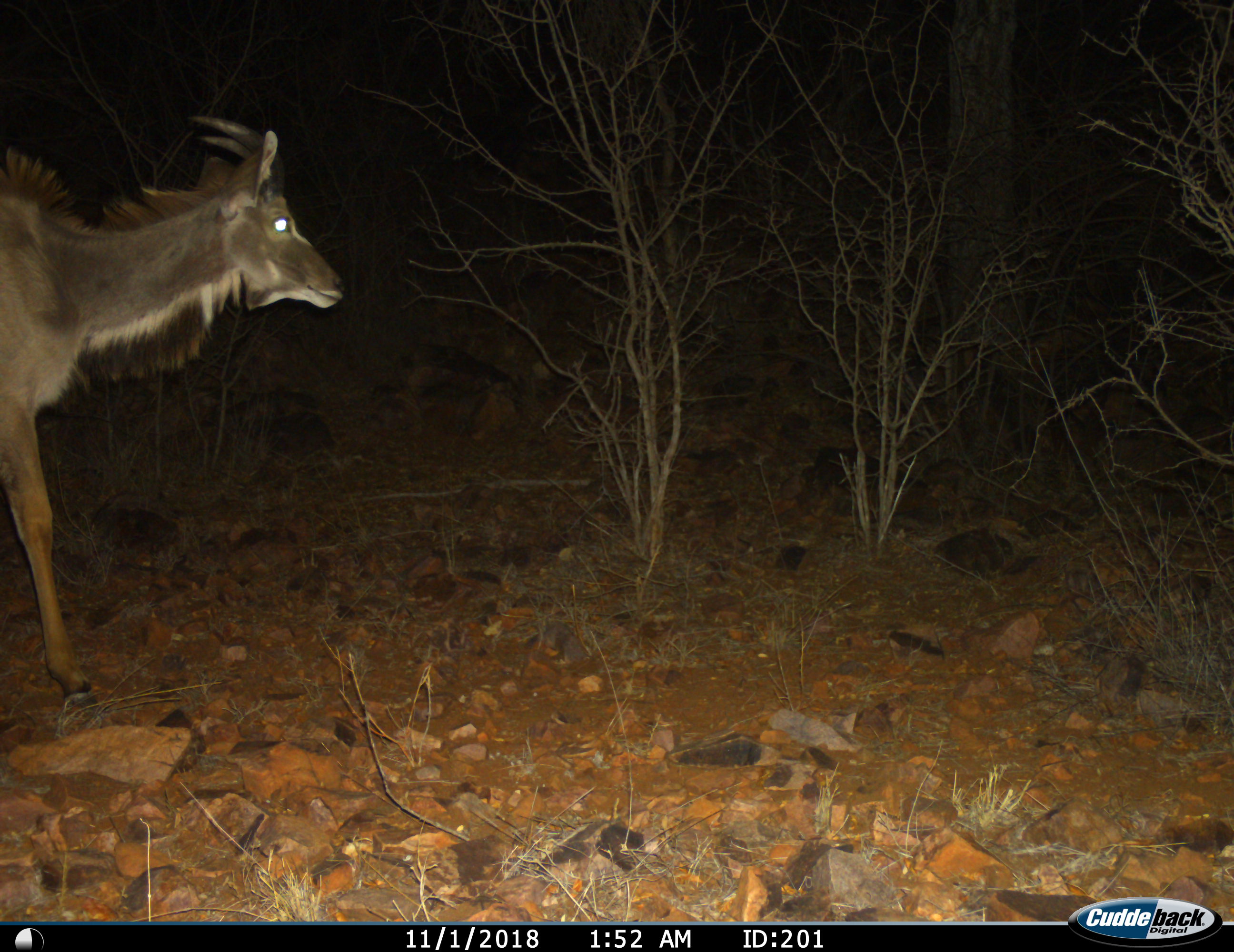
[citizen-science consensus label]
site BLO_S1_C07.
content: unidentified animal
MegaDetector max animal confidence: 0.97